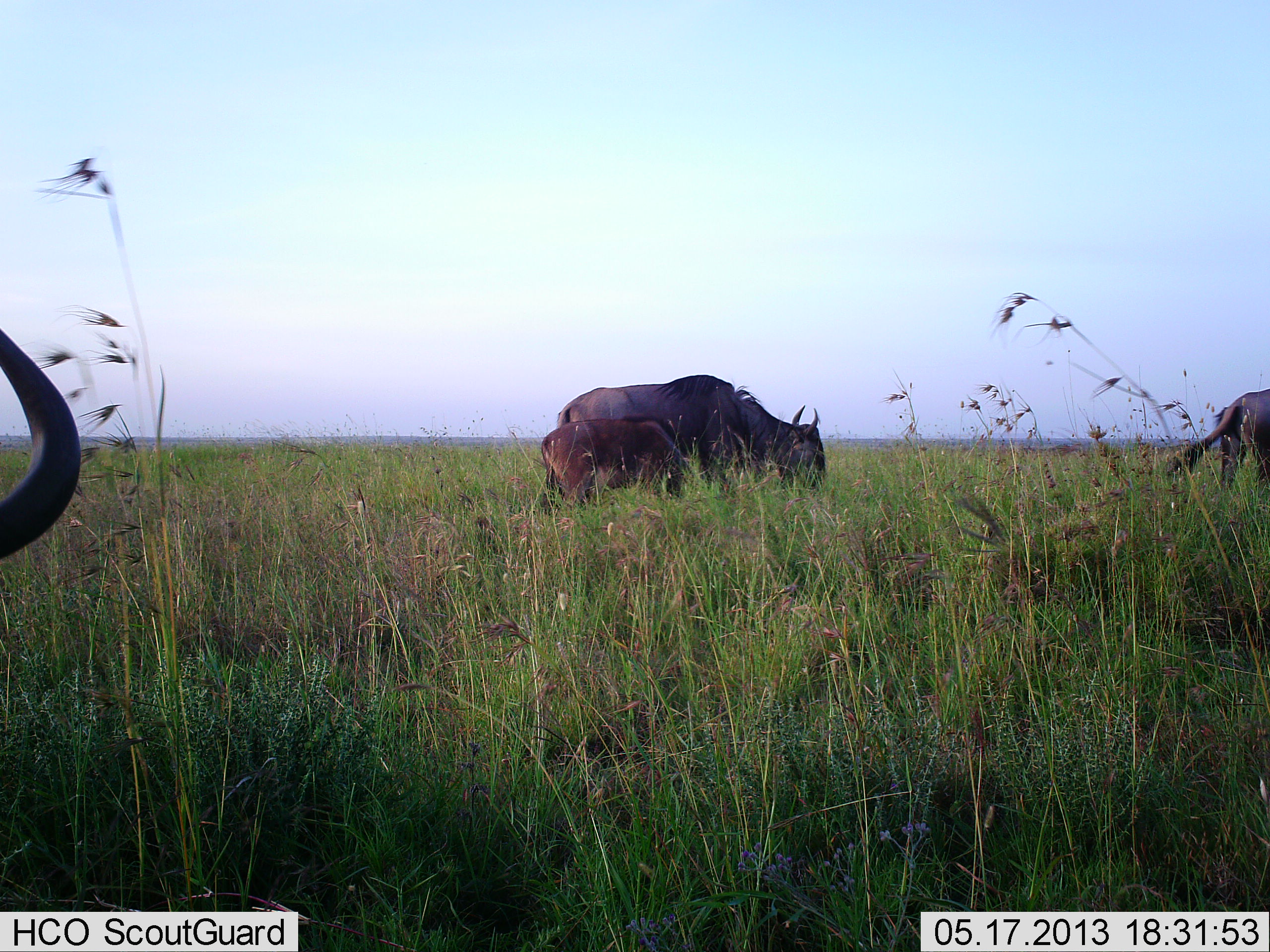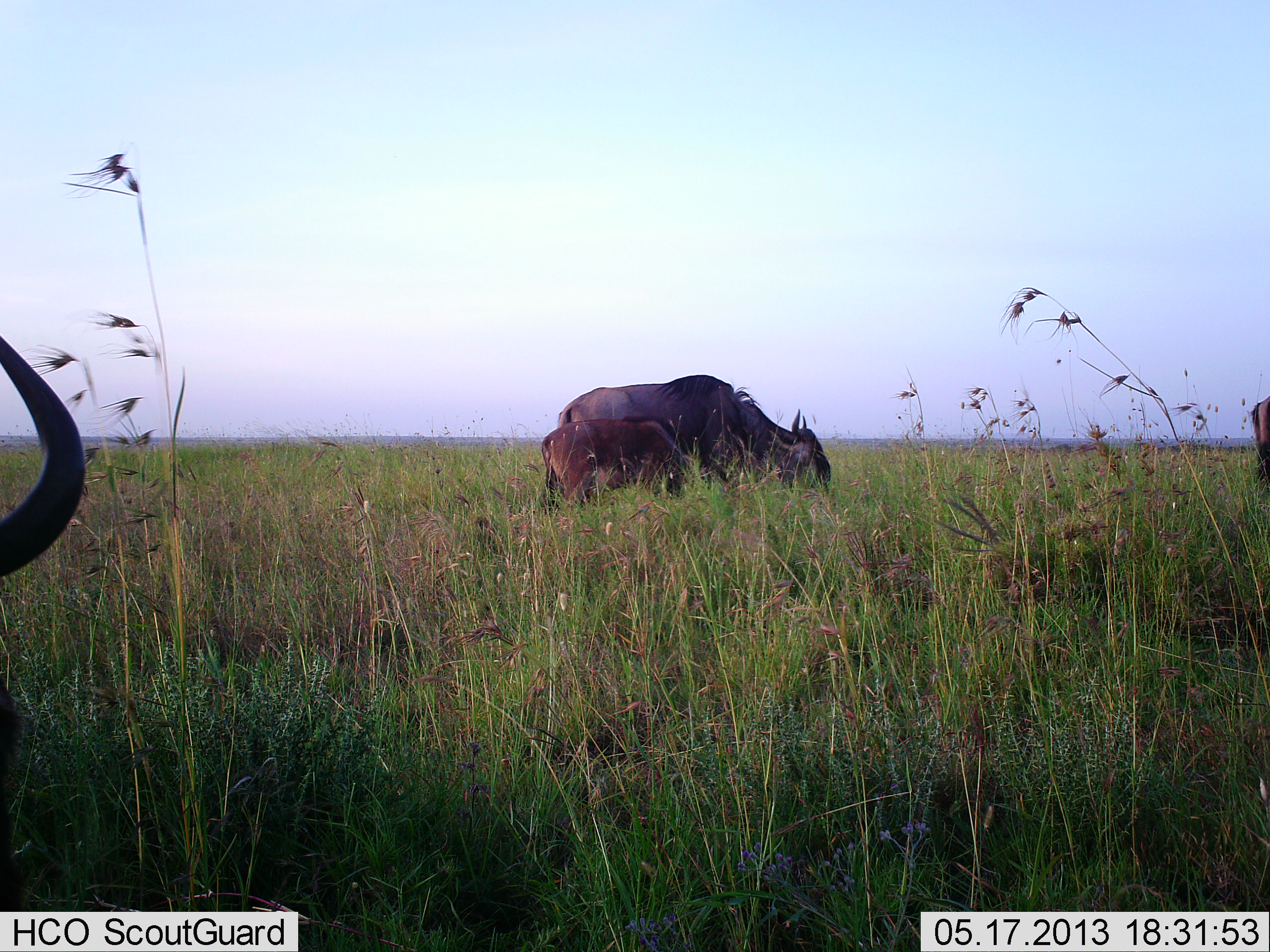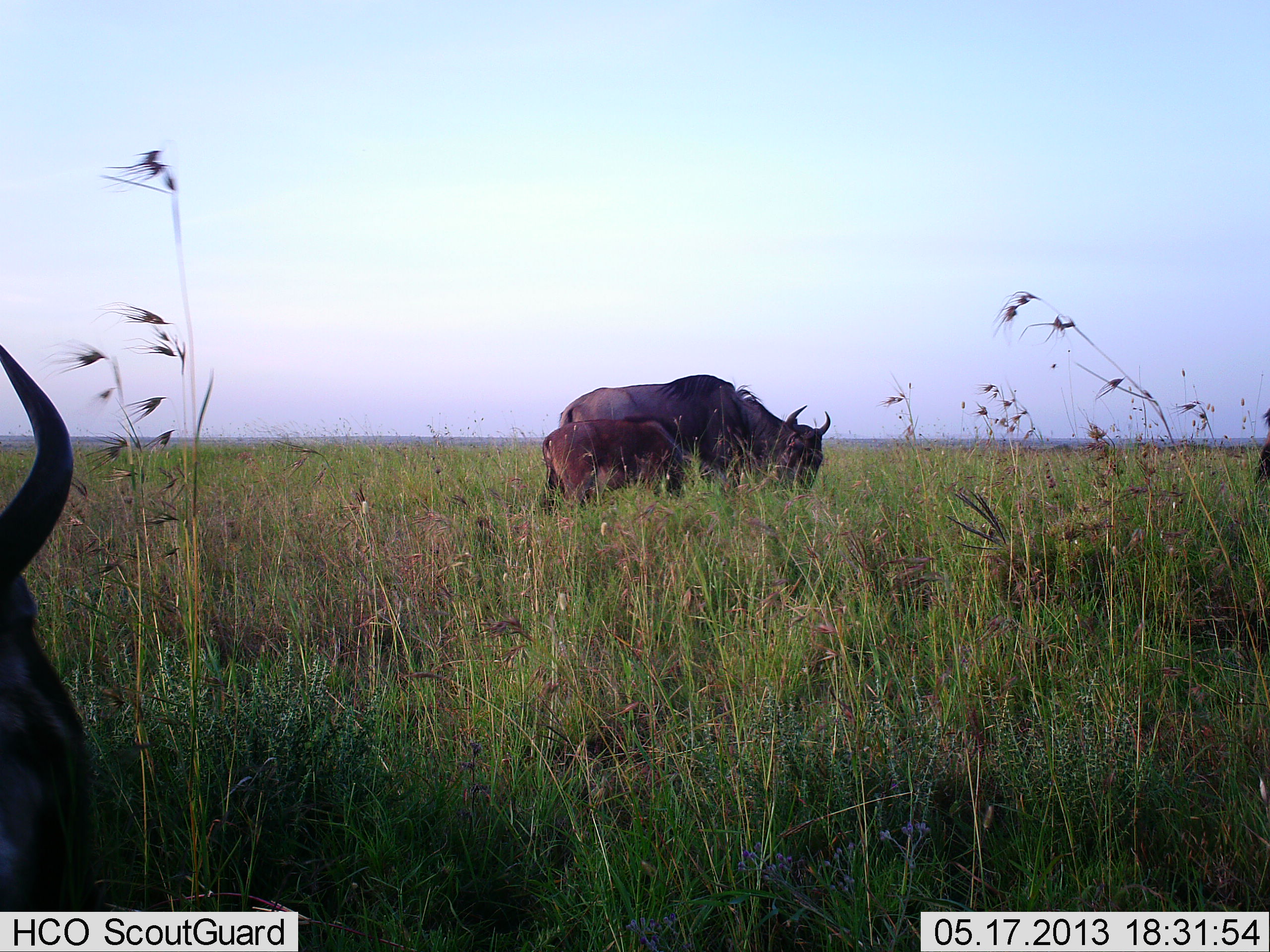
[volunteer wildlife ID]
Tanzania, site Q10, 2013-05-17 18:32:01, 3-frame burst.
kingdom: Animalia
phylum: Chordata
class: Mammalia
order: Artiodactyla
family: Bovidae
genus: Connochaetes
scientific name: Connochaetes taurinus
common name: blue wildebeest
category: wildebeest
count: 4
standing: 20%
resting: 0%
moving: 0%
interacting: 0%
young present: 70%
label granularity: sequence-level